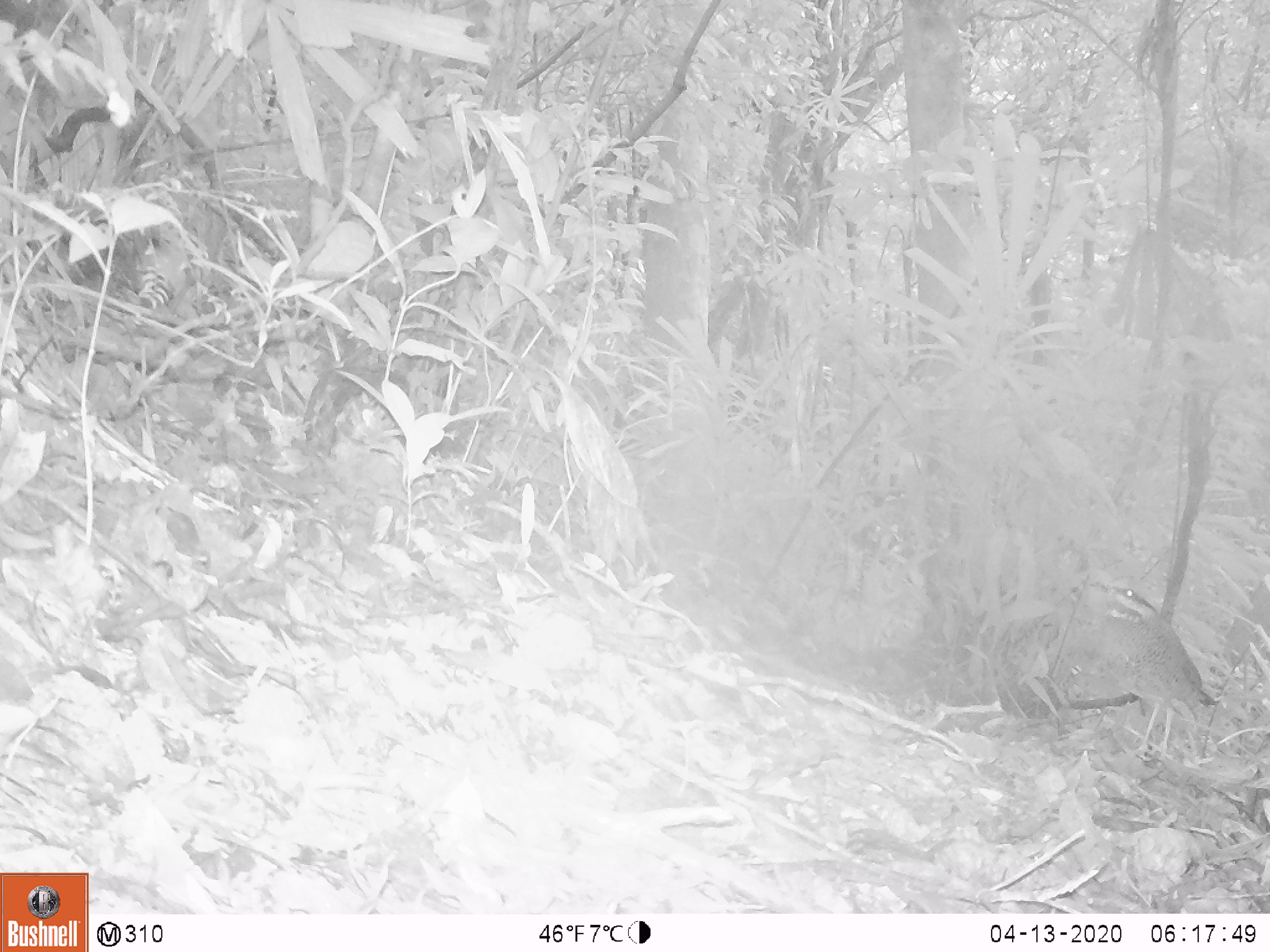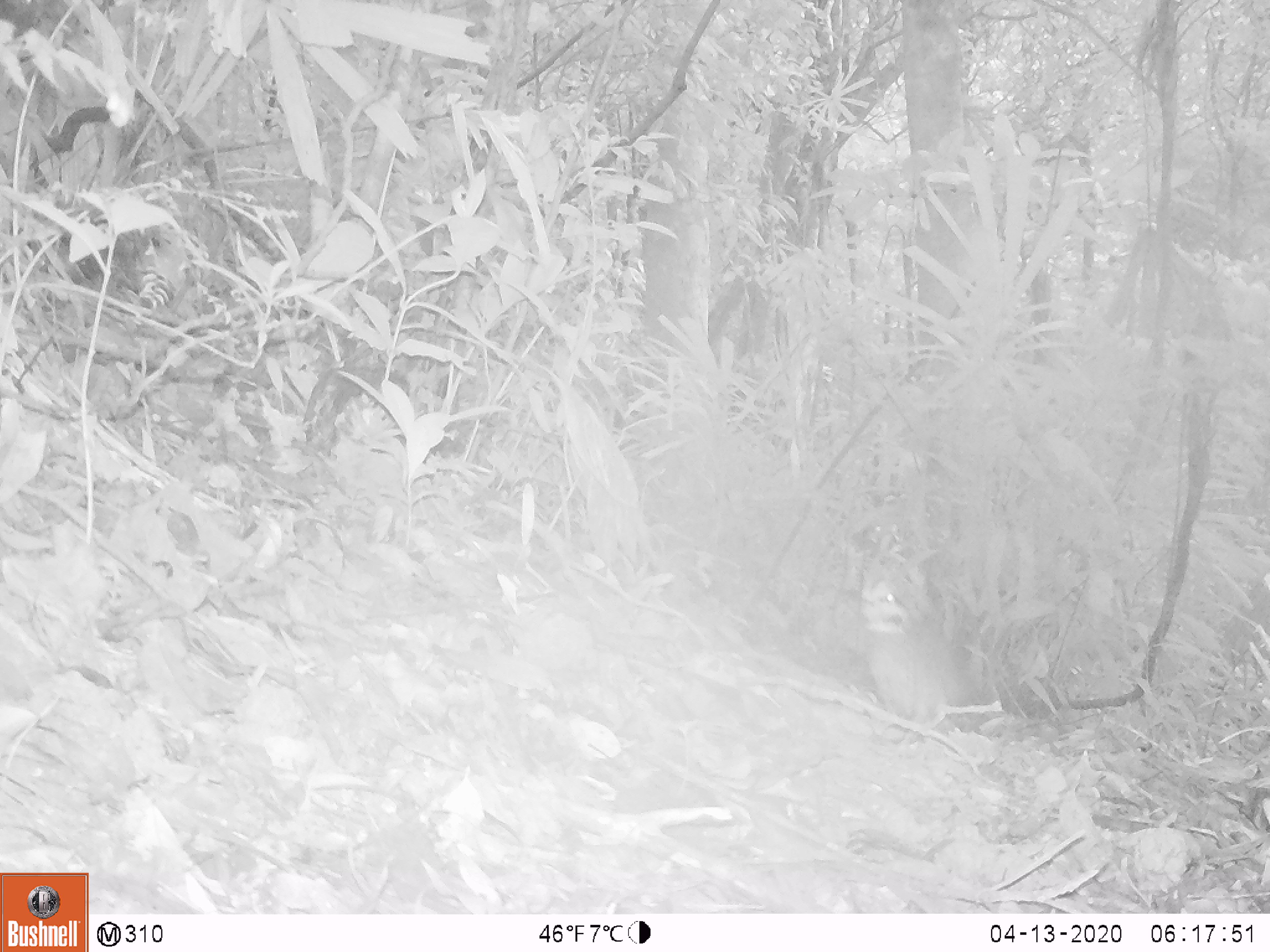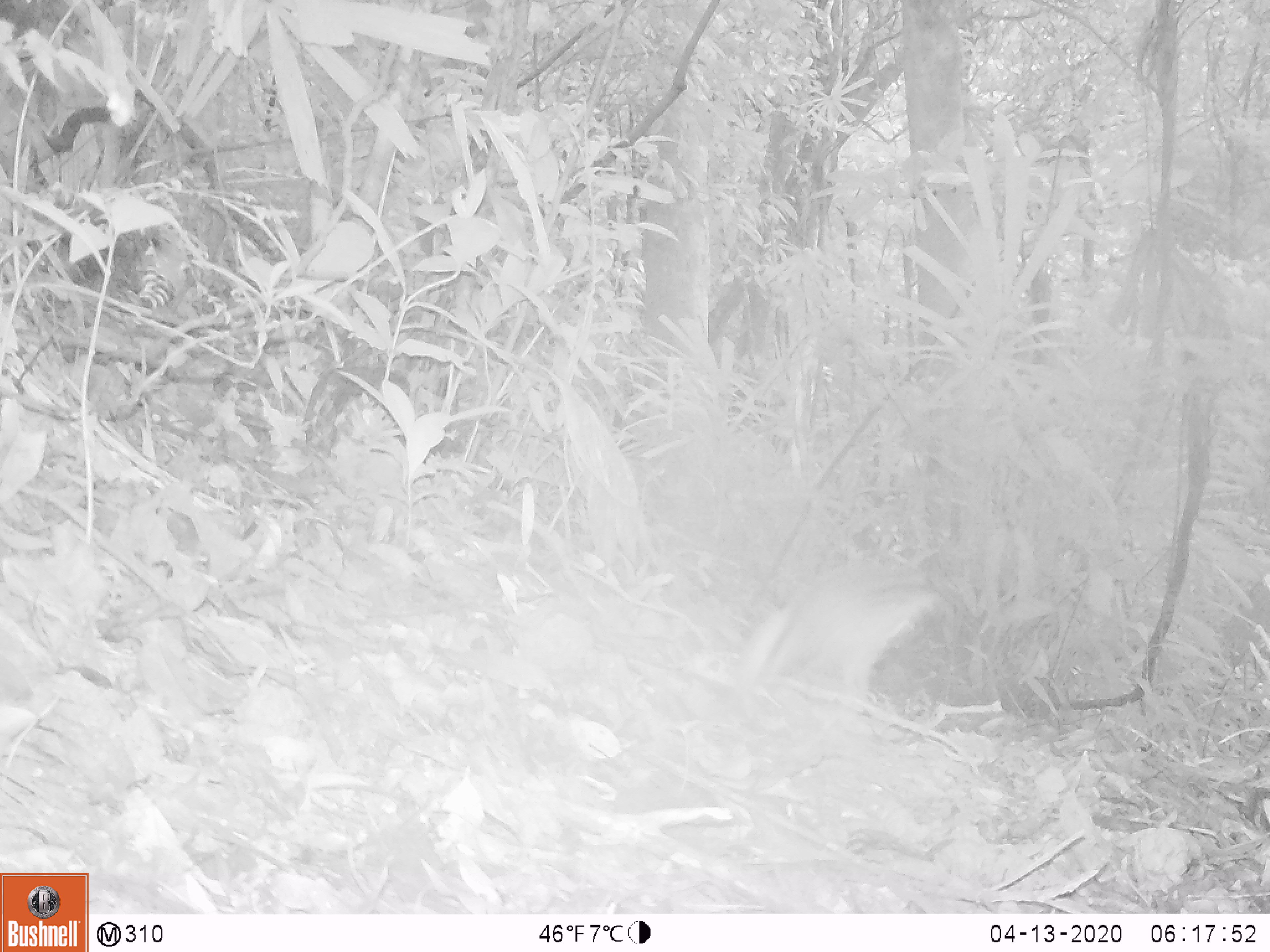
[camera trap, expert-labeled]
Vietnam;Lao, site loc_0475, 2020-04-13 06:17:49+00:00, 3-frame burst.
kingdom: Animalia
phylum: Chordata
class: Aves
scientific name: Aves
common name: bird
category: unidentified bird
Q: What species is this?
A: Unidentified bird (bird) (Aves).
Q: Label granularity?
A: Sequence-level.